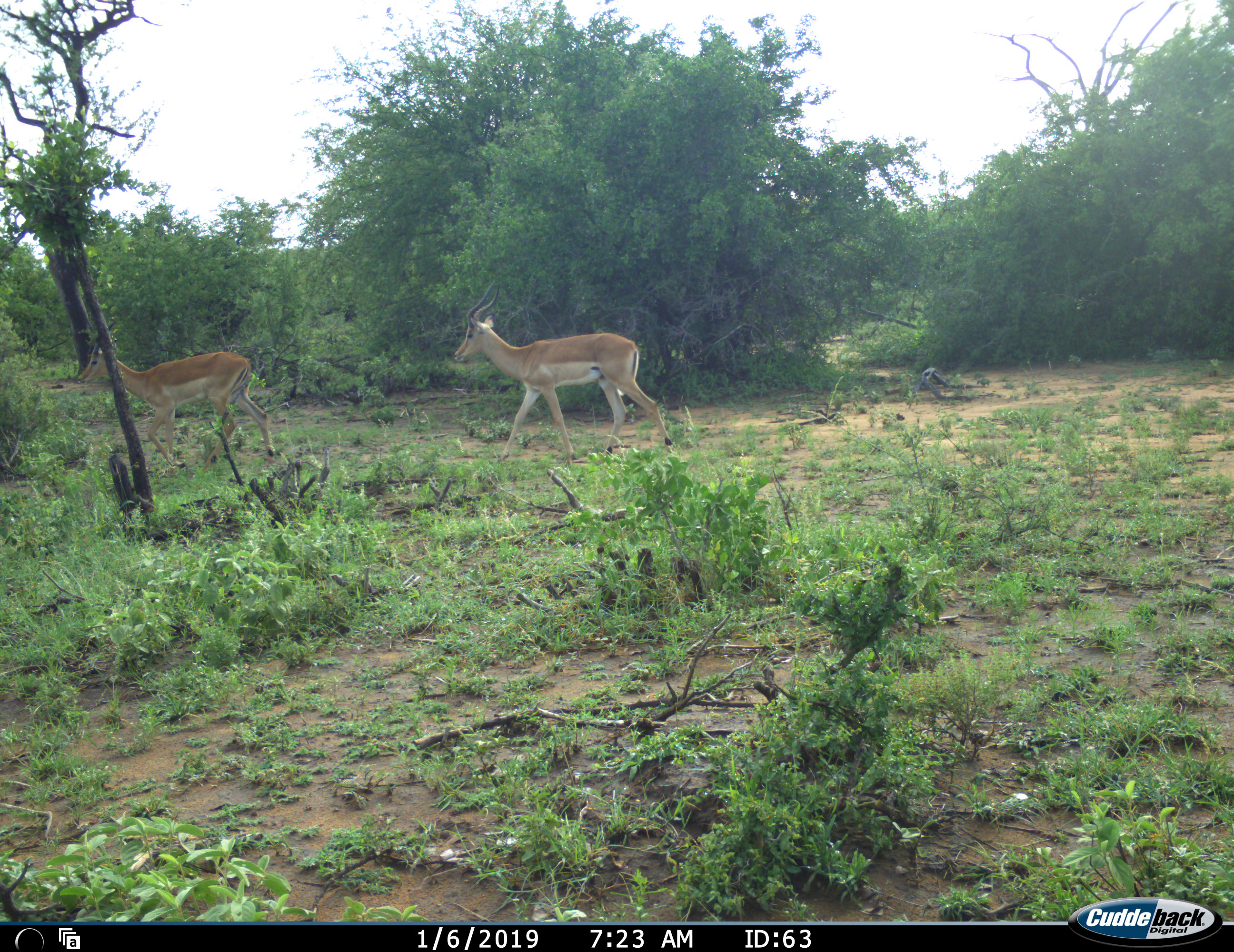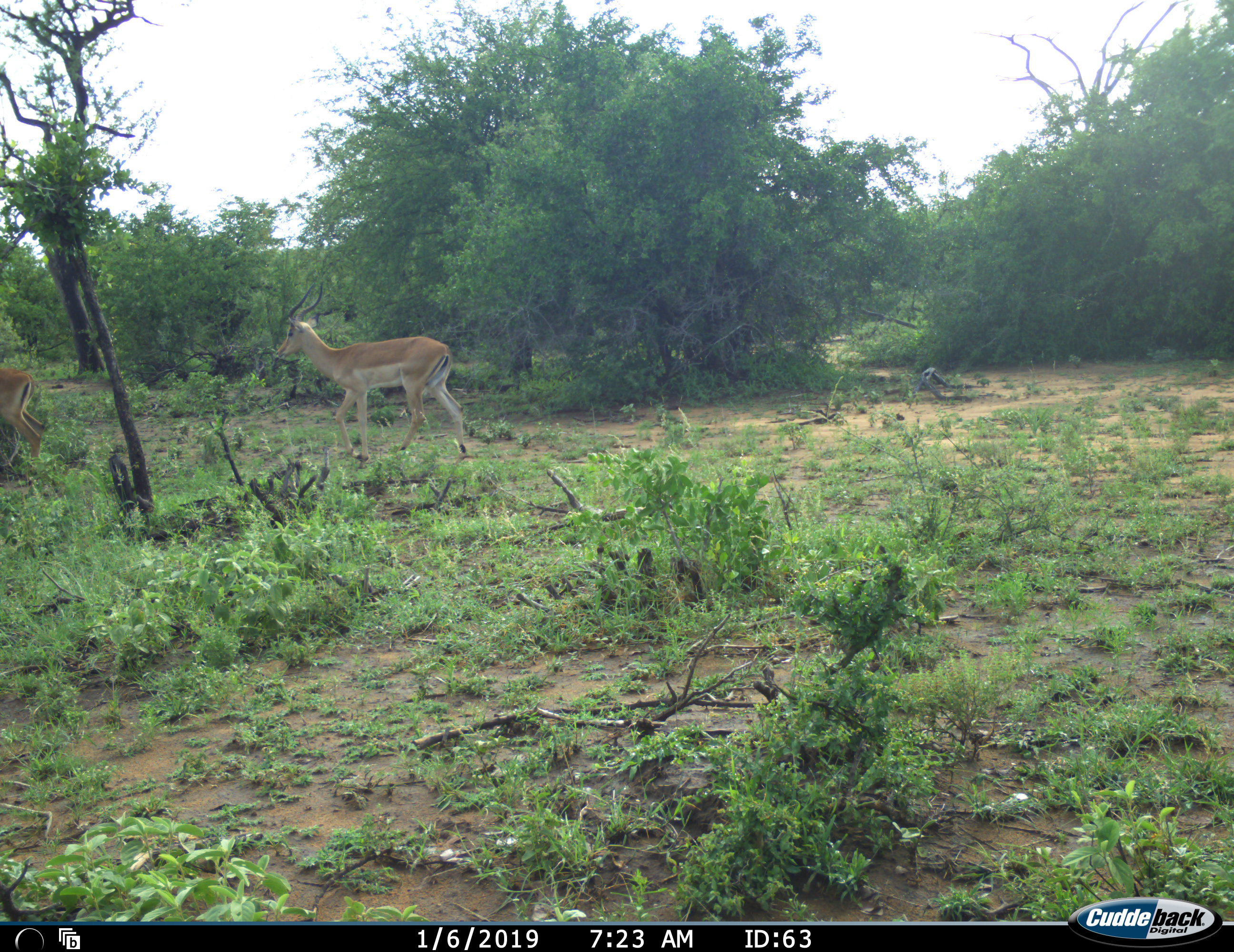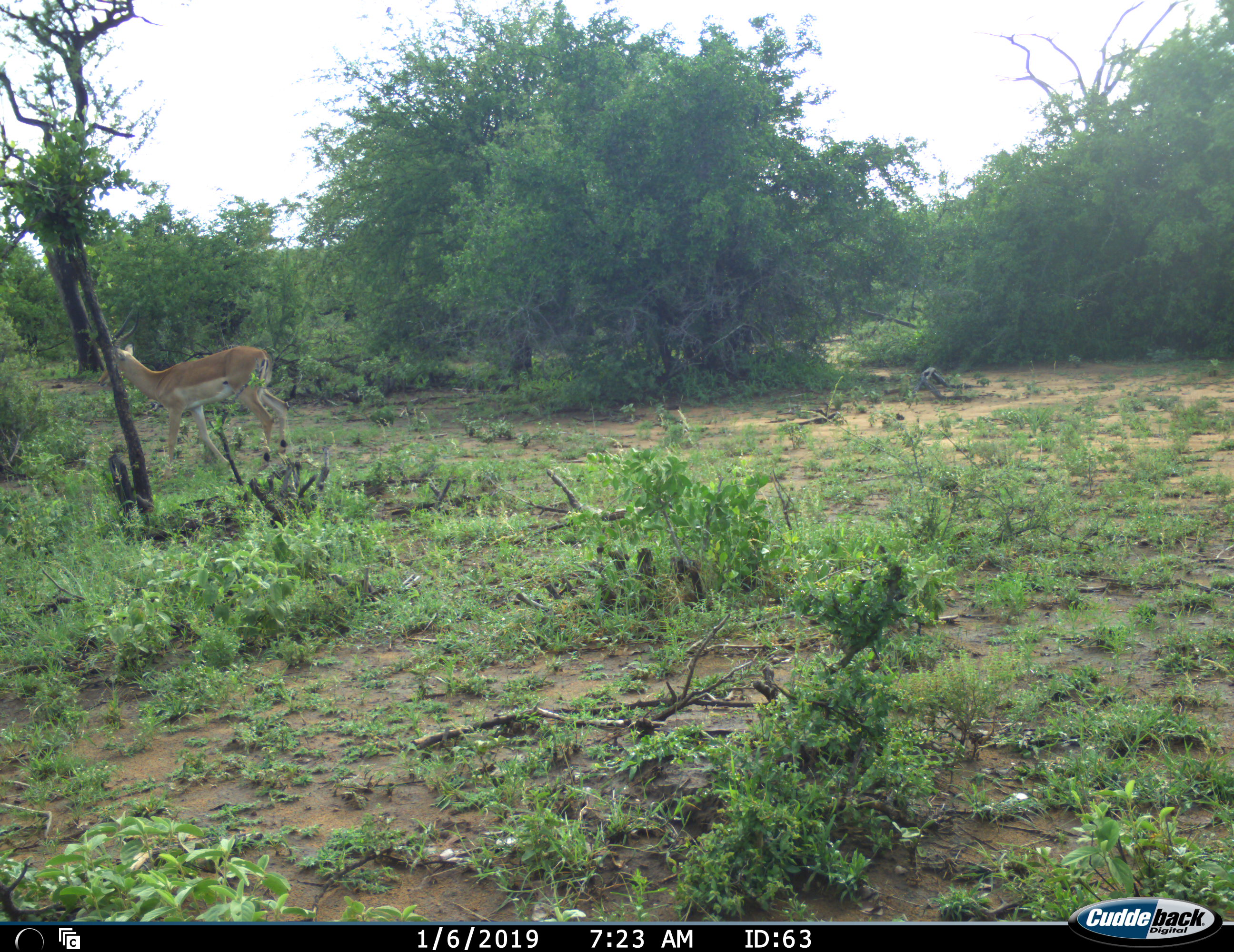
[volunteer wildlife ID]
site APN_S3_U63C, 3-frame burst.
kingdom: Animalia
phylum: Chordata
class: Mammalia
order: Artiodactyla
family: Bovidae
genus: Aepyceros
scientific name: Aepyceros melampus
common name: impala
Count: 2.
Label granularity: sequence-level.